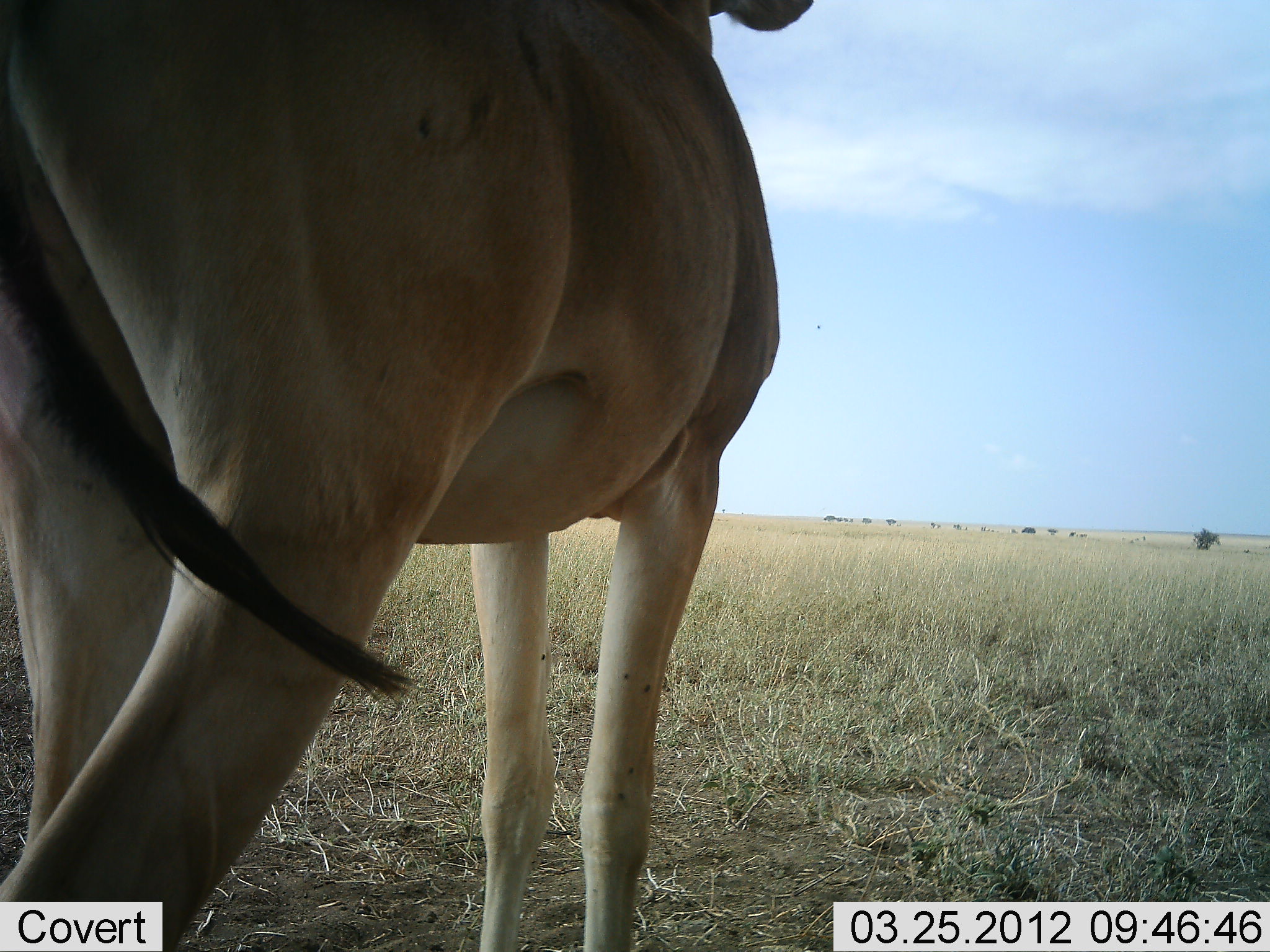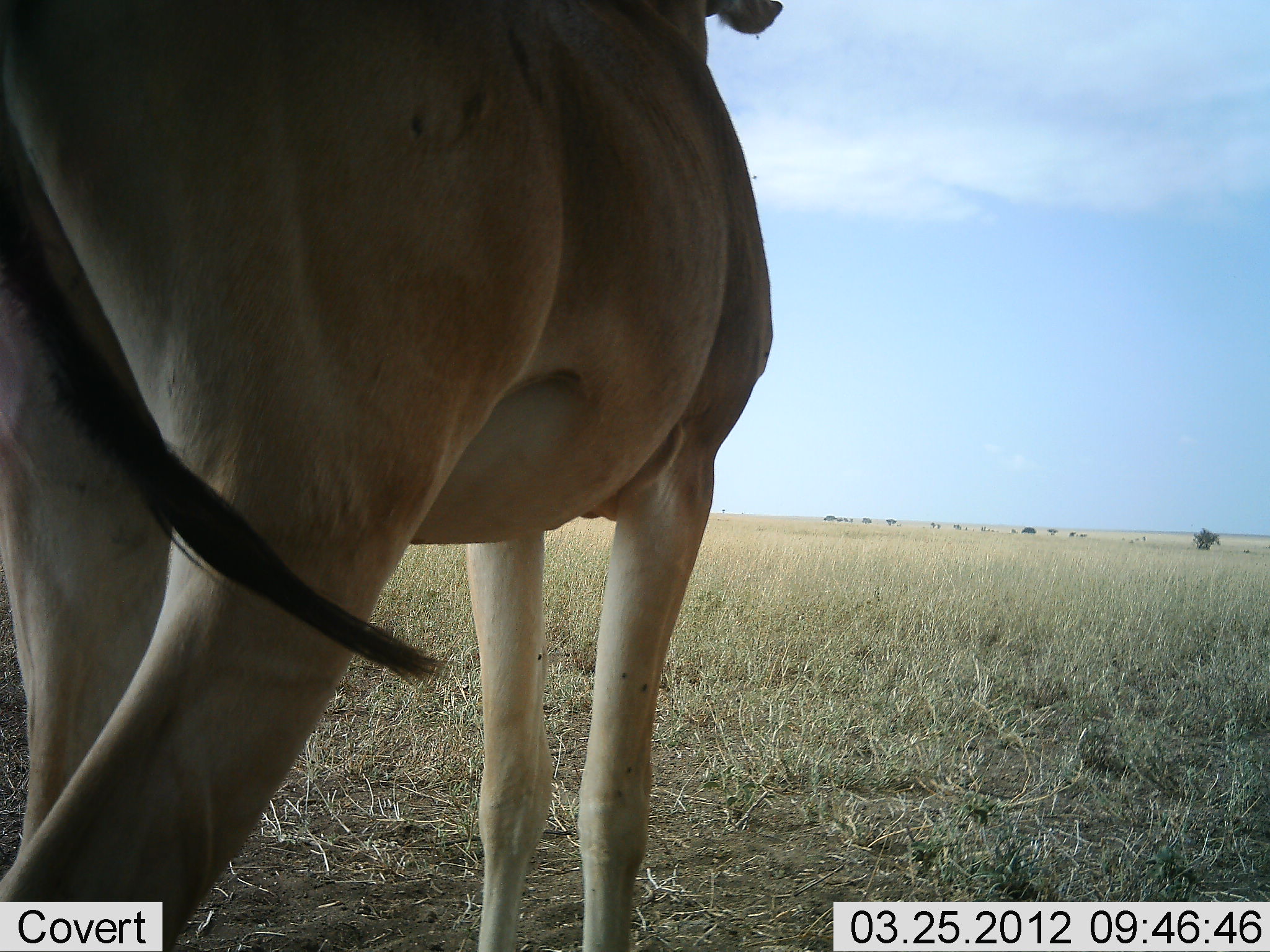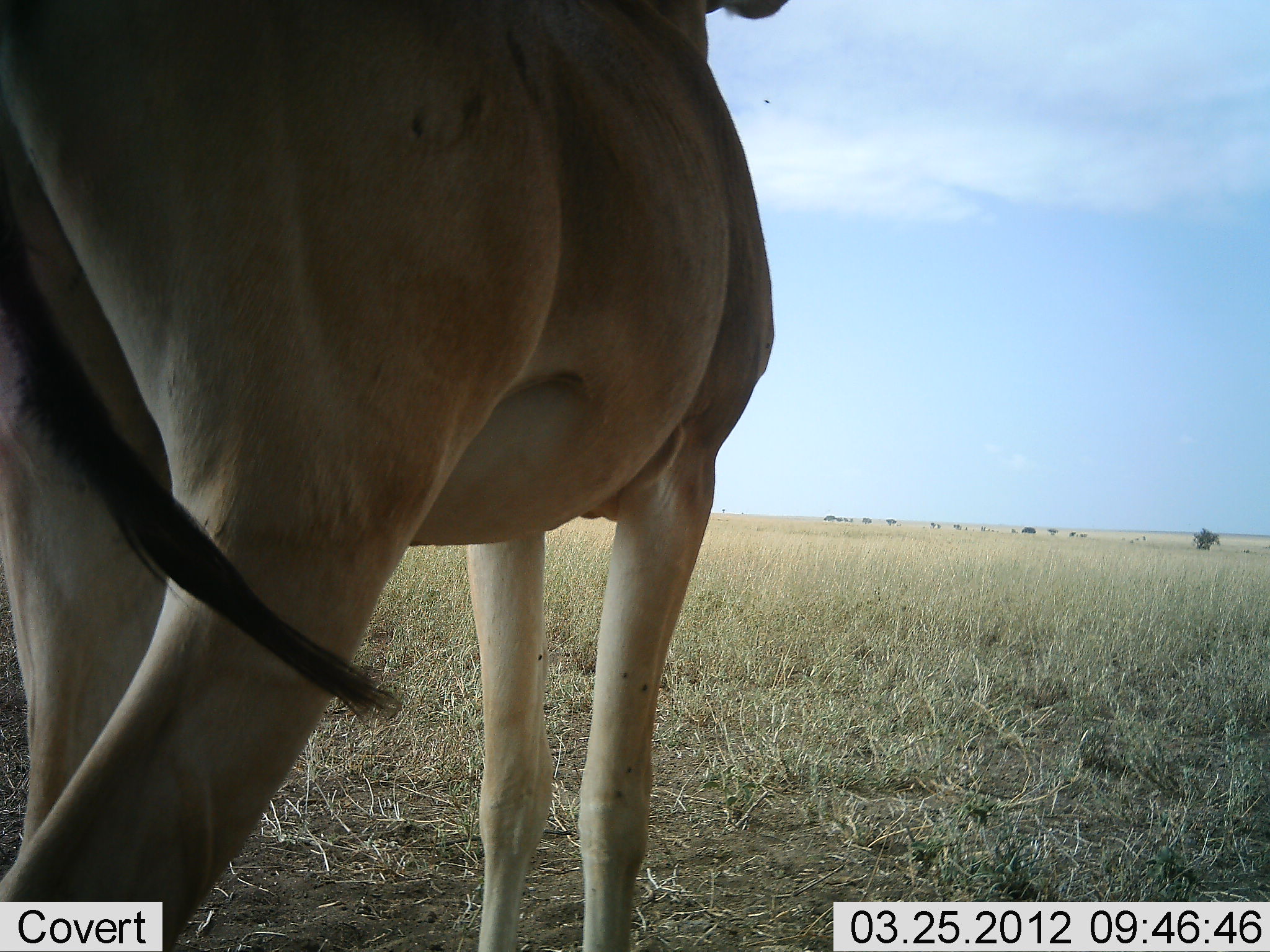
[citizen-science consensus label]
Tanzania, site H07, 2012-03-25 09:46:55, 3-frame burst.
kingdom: Animalia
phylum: Chordata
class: Mammalia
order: Artiodactyla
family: Bovidae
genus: Alcelaphus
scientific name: Alcelaphus buselaphus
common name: hartebeest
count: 1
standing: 100%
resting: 0%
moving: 0%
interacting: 0%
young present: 0%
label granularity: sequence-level